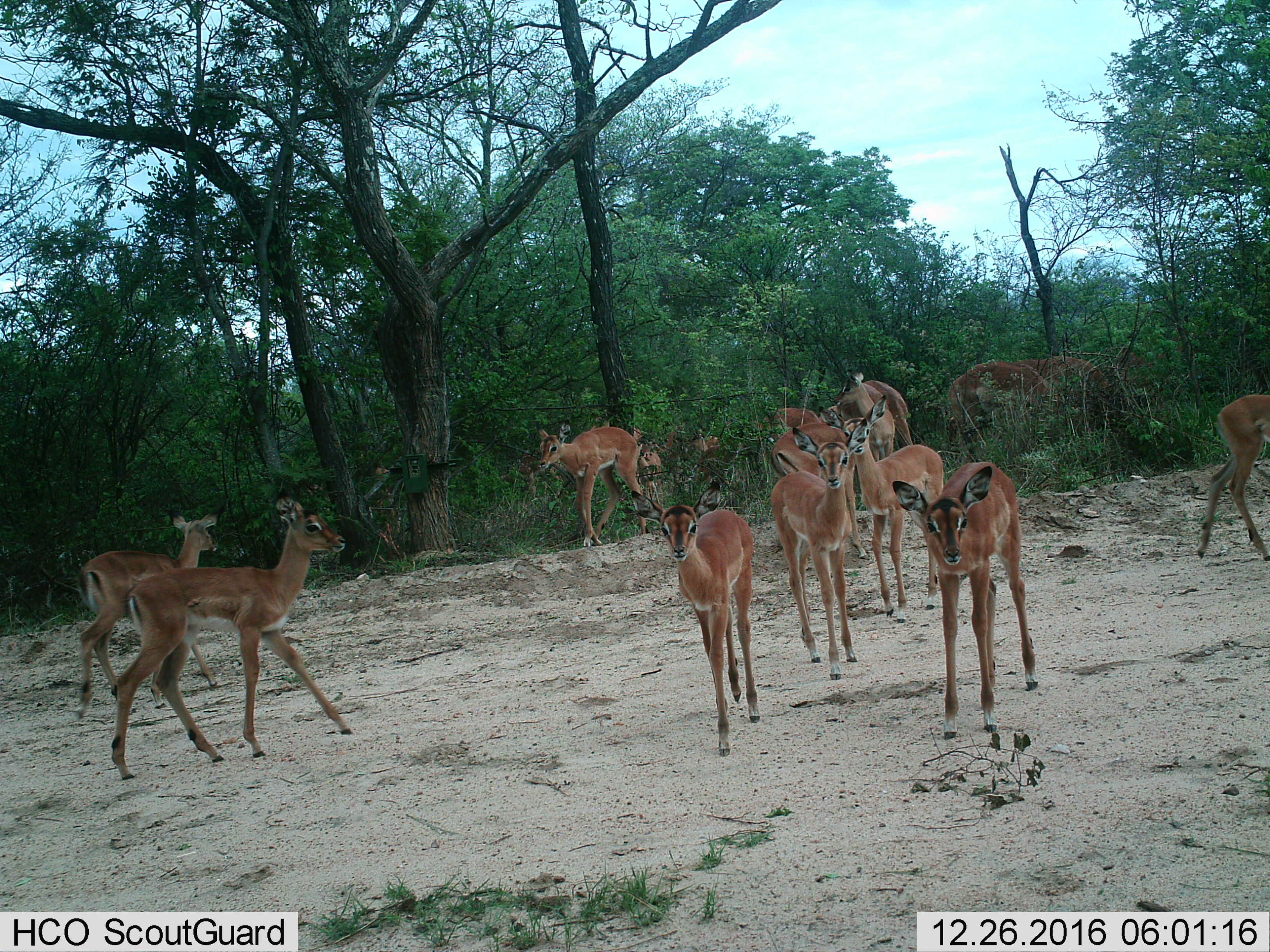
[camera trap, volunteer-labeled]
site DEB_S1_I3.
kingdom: Animalia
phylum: Chordata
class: Mammalia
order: Artiodactyla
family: Bovidae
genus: Aepyceros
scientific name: Aepyceros melampus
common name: impala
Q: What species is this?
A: Impala (Aepyceros melampus).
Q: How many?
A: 11-50.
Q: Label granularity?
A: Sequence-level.